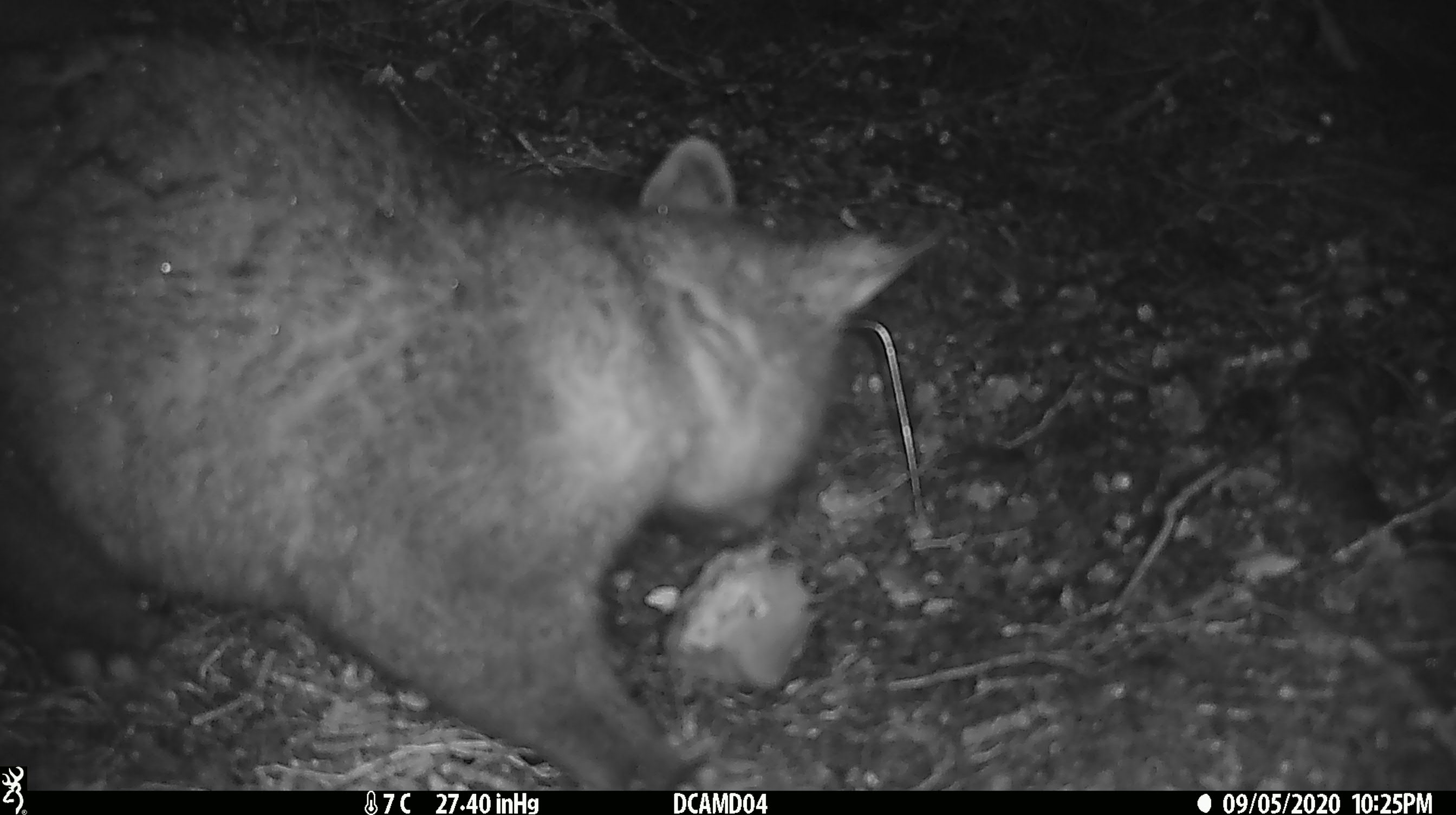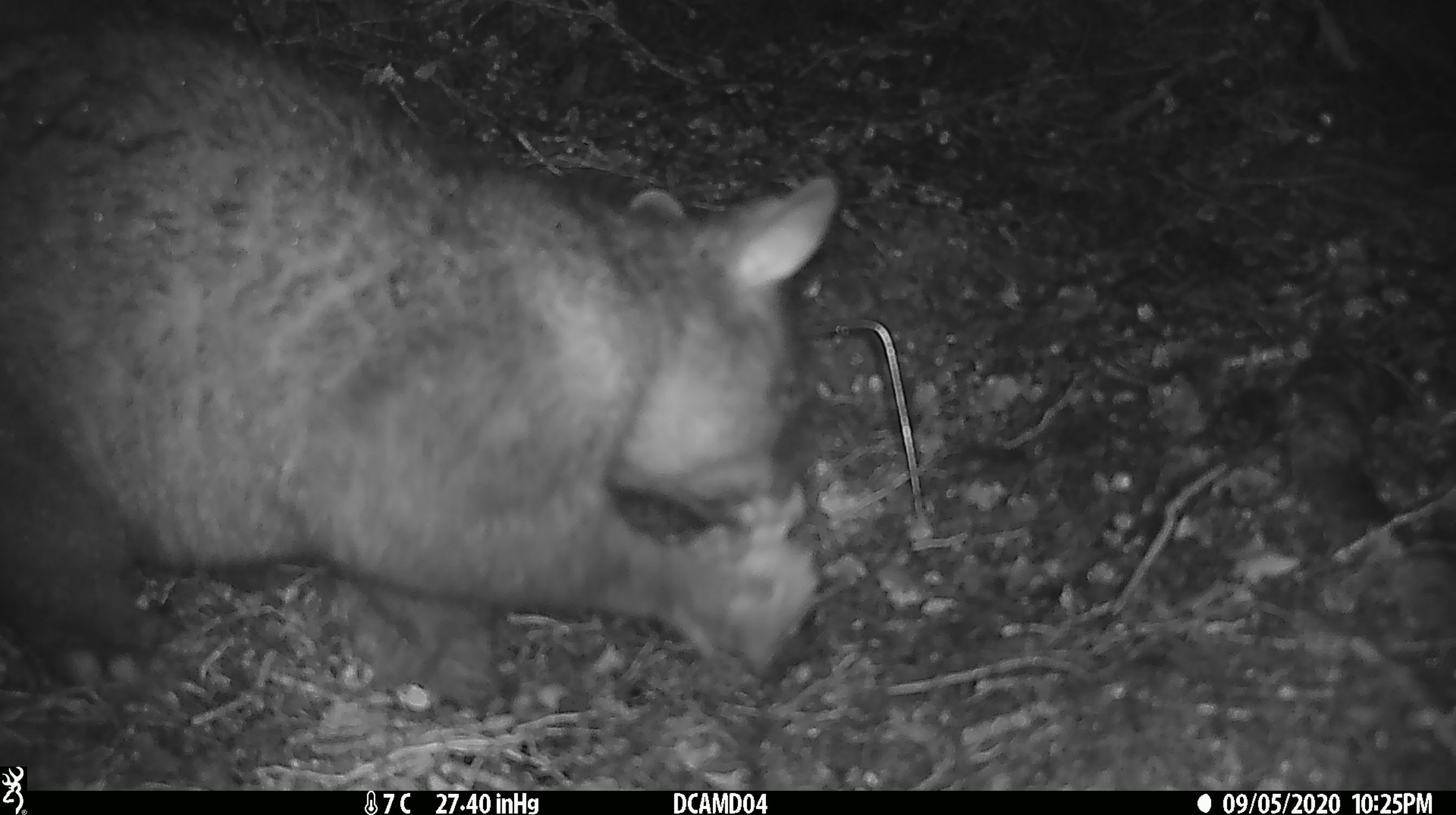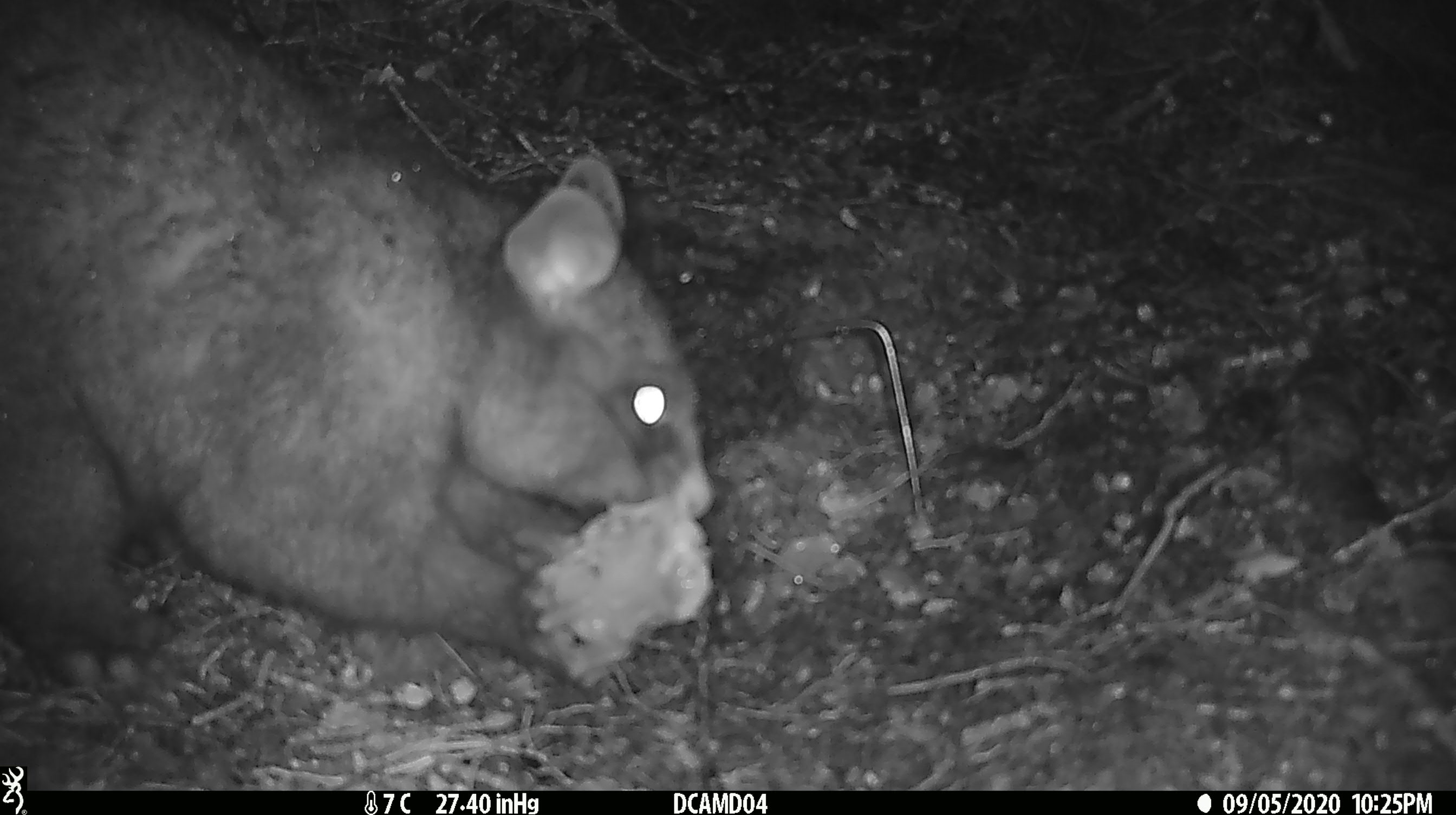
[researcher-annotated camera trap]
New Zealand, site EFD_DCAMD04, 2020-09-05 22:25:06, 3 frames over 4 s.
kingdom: Animalia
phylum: Chordata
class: Mammalia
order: Diprotodontia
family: Phalangeridae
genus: Trichosurus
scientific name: Trichosurus vulpecula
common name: common brushtail possum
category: possum